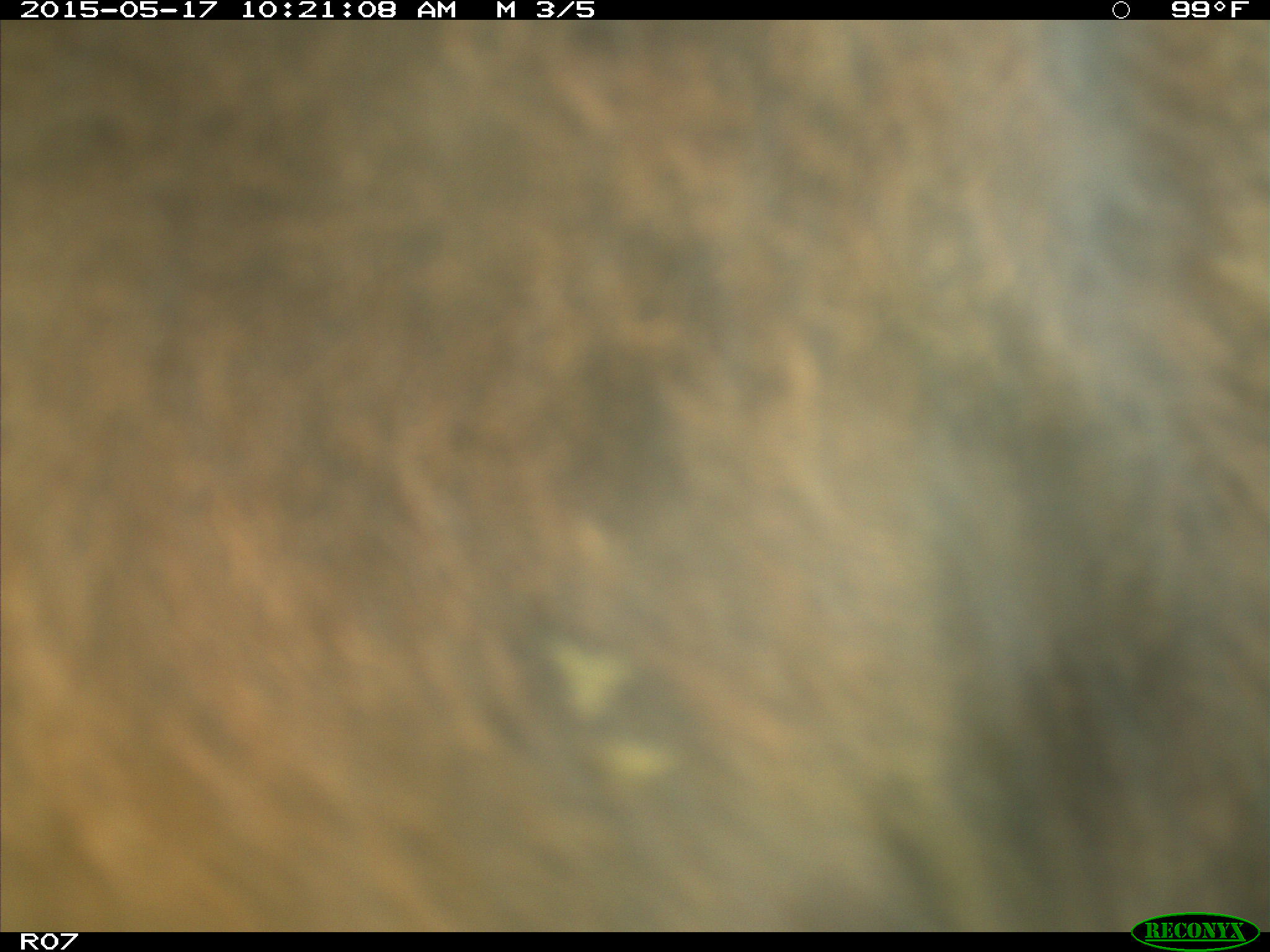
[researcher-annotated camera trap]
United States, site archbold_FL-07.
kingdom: Animalia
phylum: Chordata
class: Mammalia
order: Artiodactyla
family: Bovidae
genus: Bos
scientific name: Bos taurus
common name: domestic cow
Bos taurus (domestic cow).